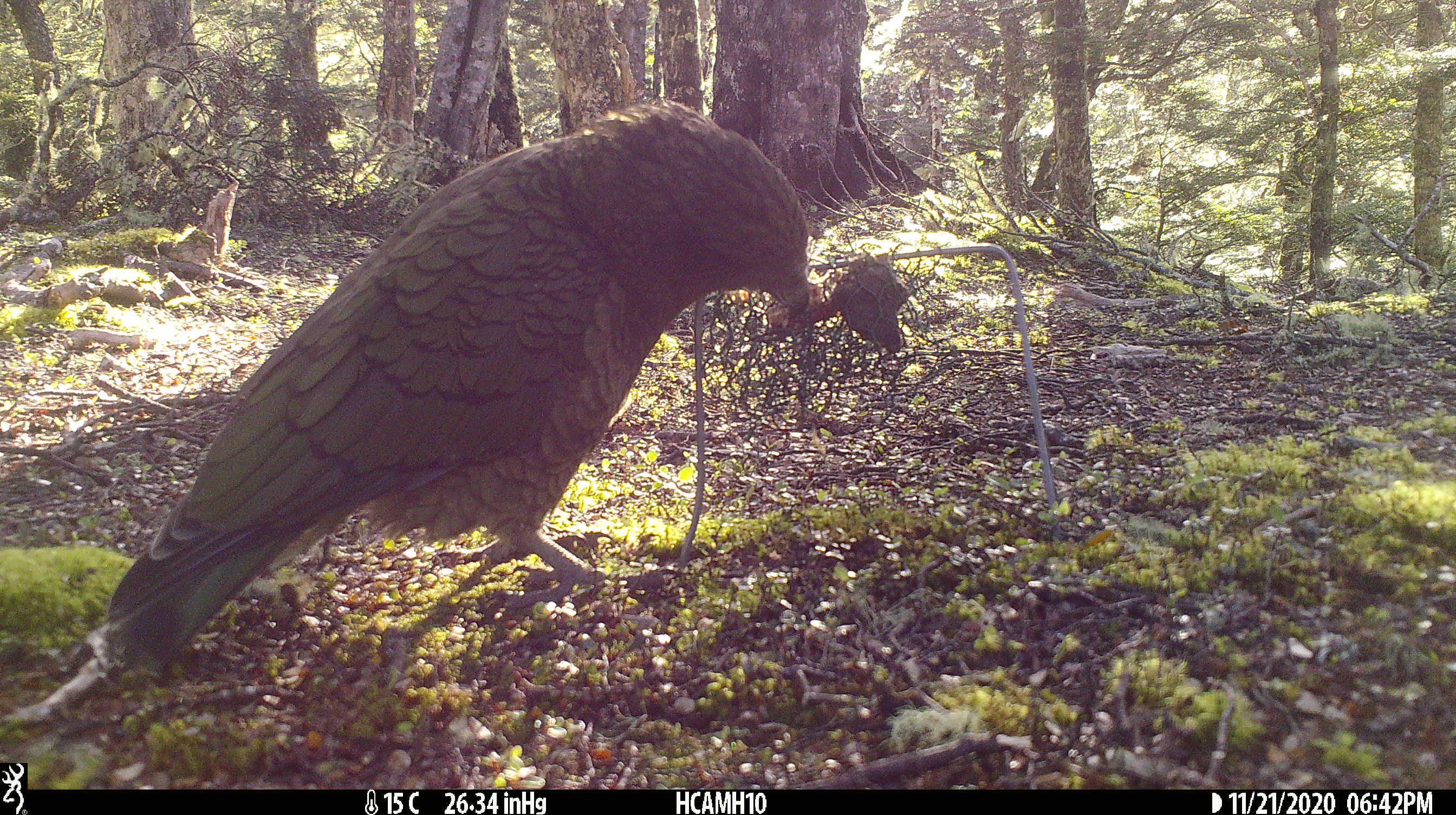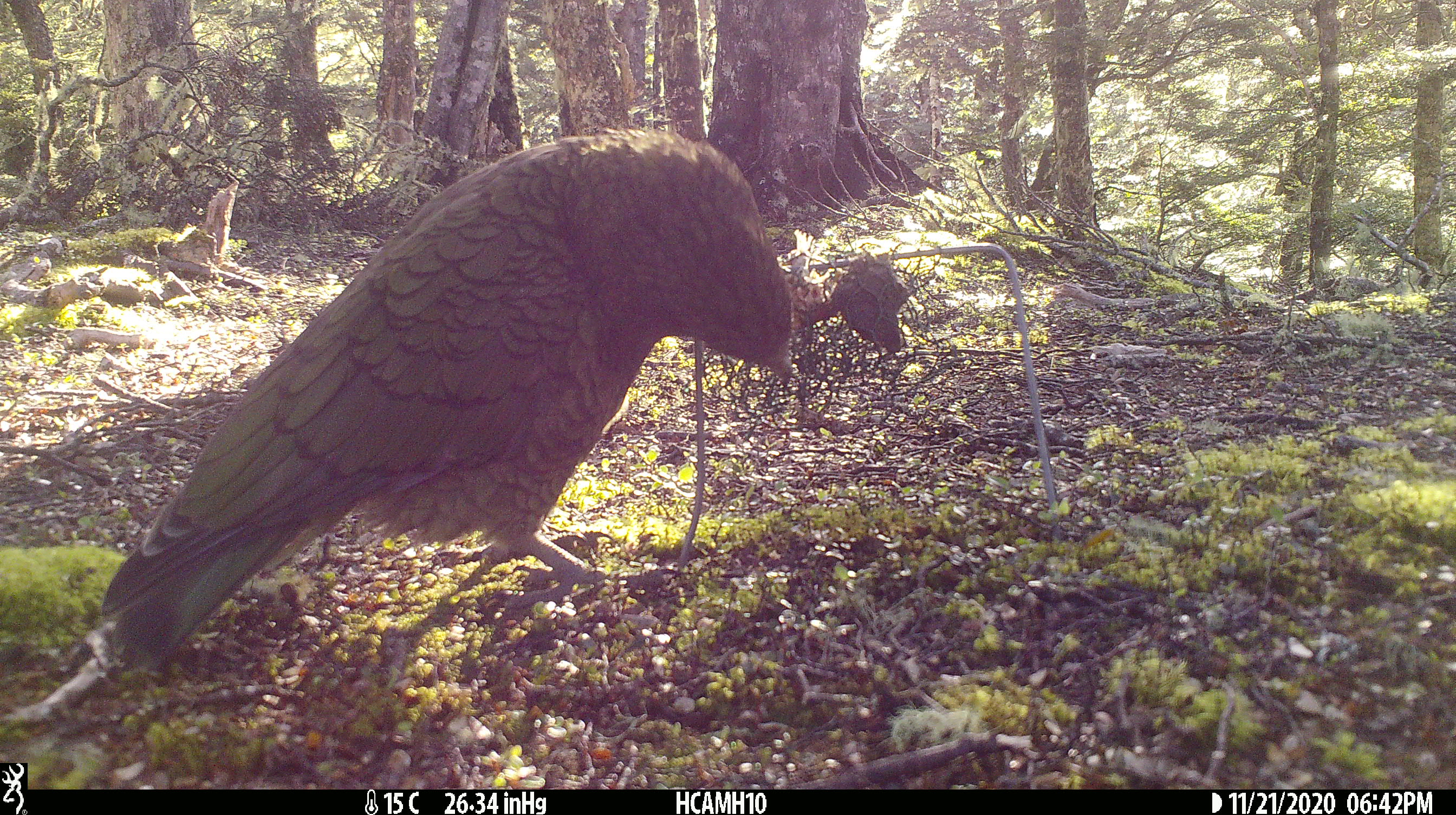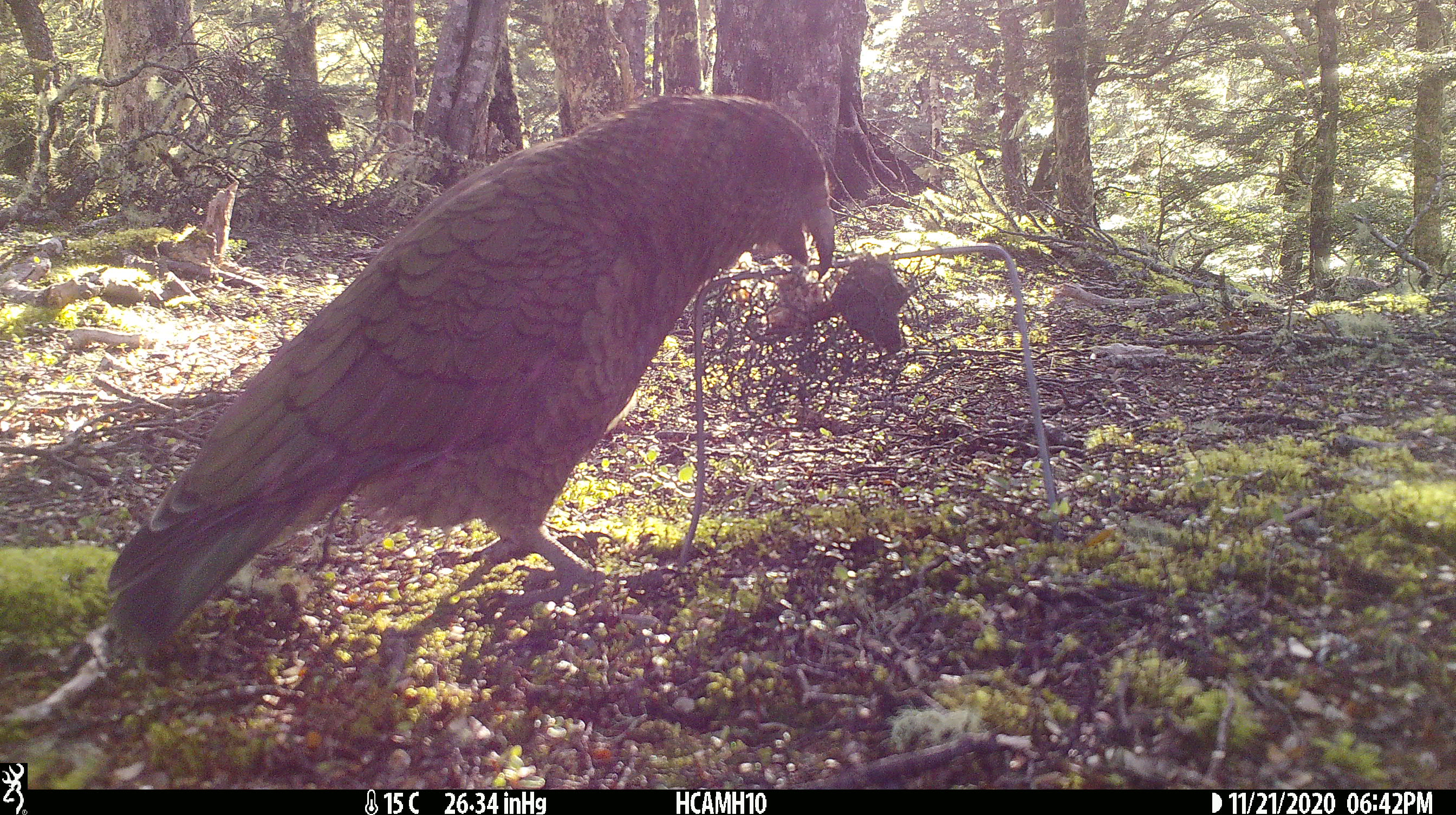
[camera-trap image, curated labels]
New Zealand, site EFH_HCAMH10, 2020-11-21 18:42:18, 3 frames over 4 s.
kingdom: Animalia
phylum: Chordata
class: Aves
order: Psittaciformes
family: Strigopidae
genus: Nestor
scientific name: Nestor notabilis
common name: kea